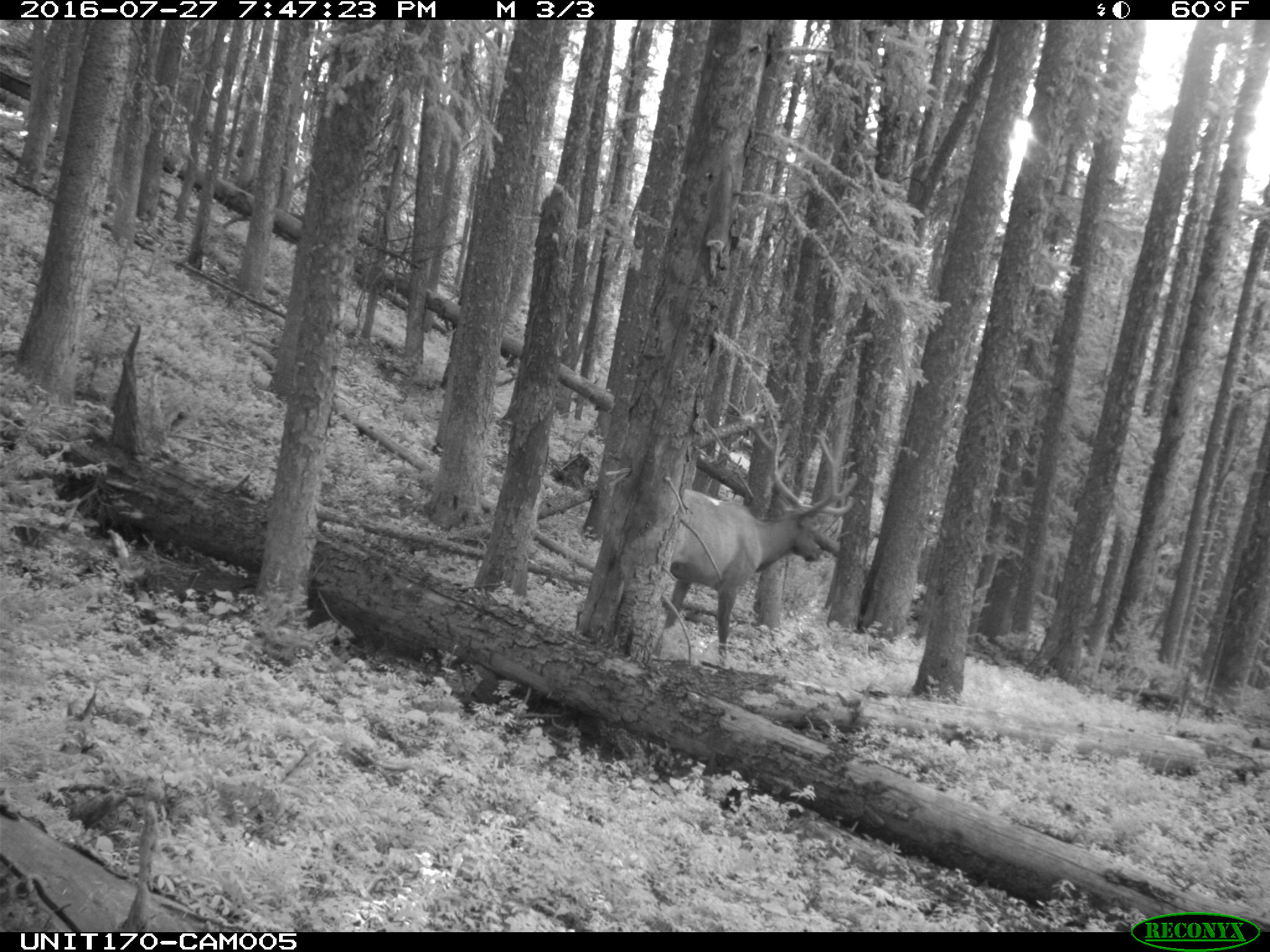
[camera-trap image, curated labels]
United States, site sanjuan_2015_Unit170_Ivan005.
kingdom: Animalia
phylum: Chordata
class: Mammalia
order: Artiodactyla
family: Cervidae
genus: Cervus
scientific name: Cervus elaphus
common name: red deer